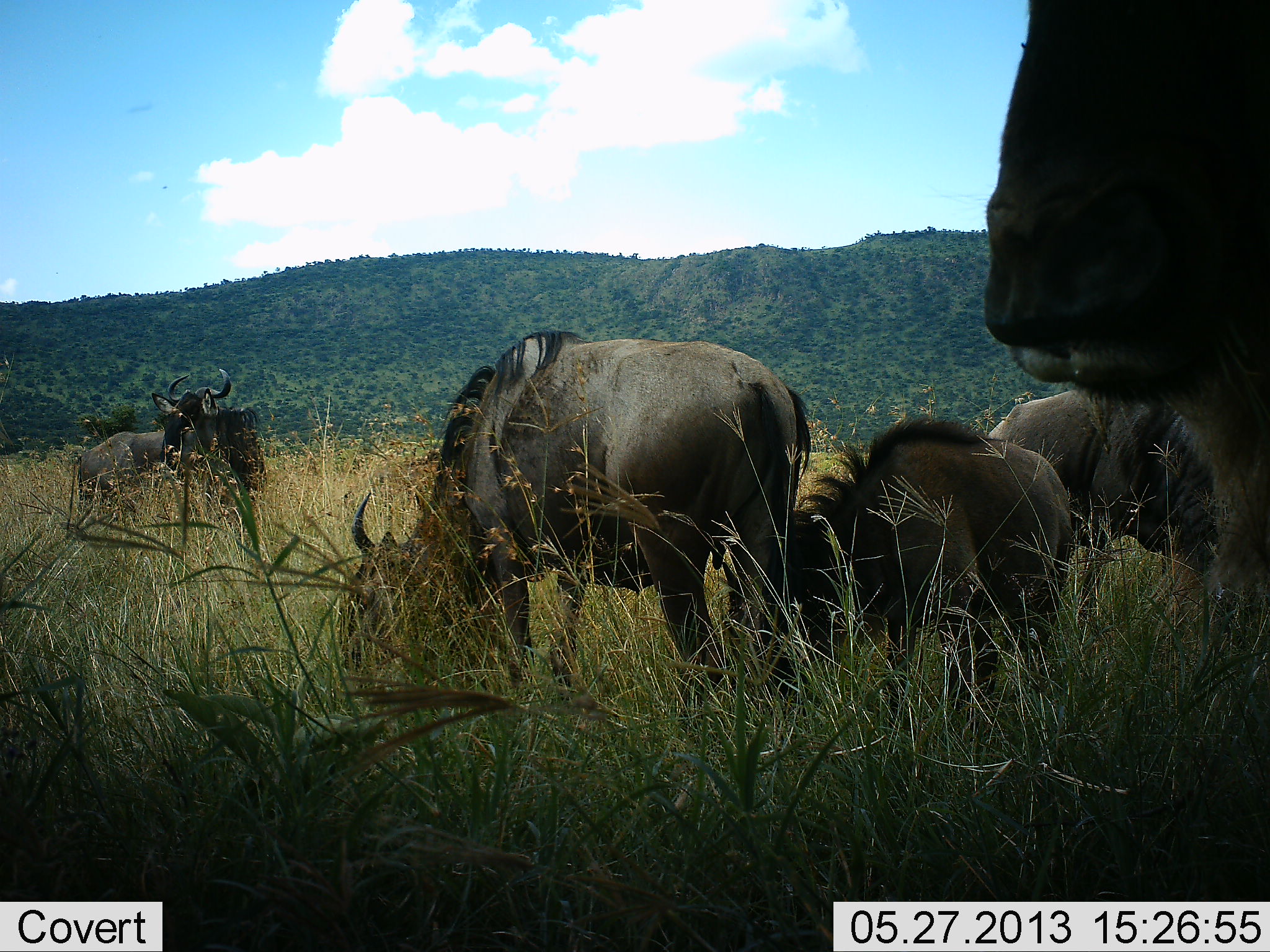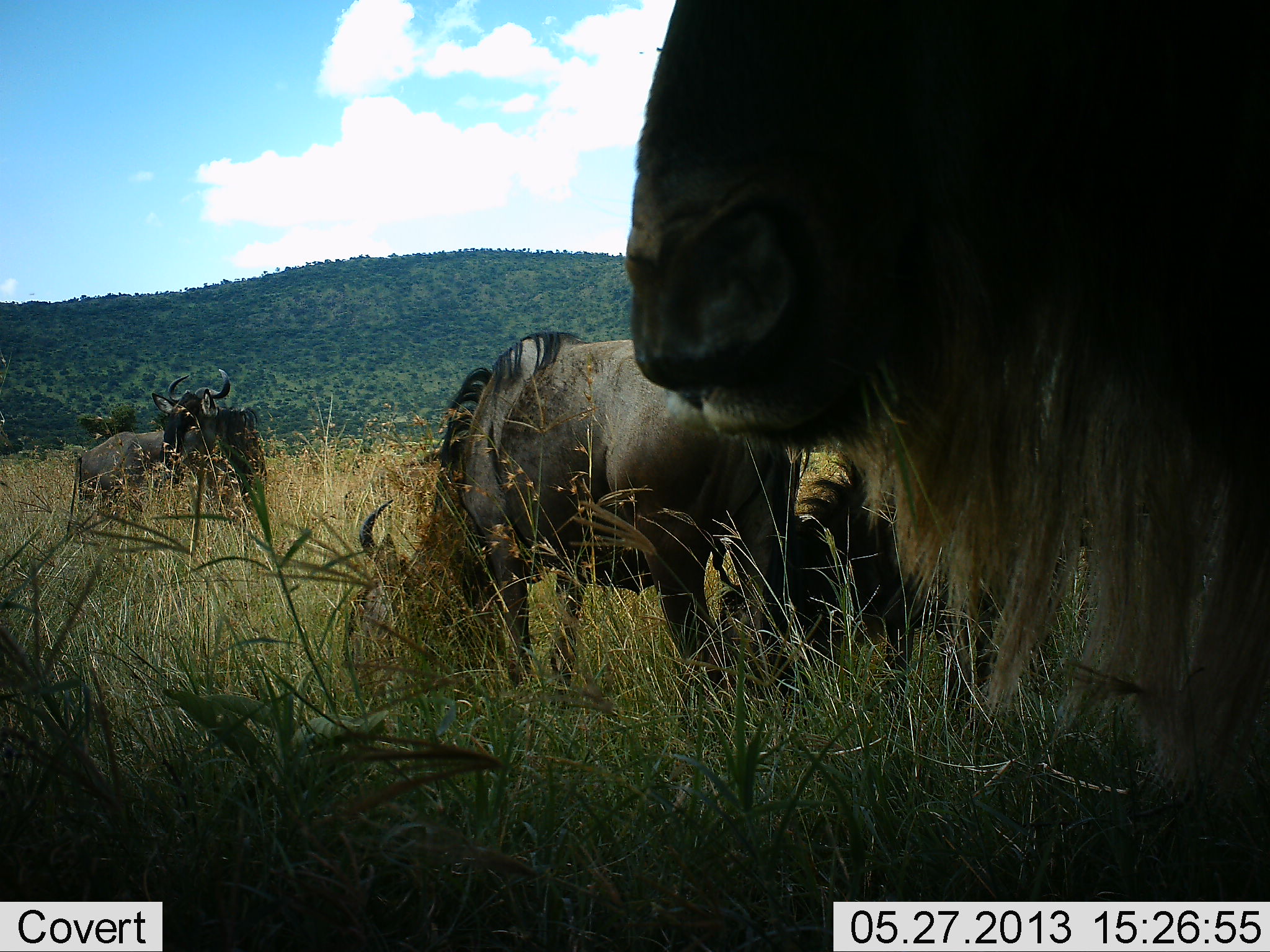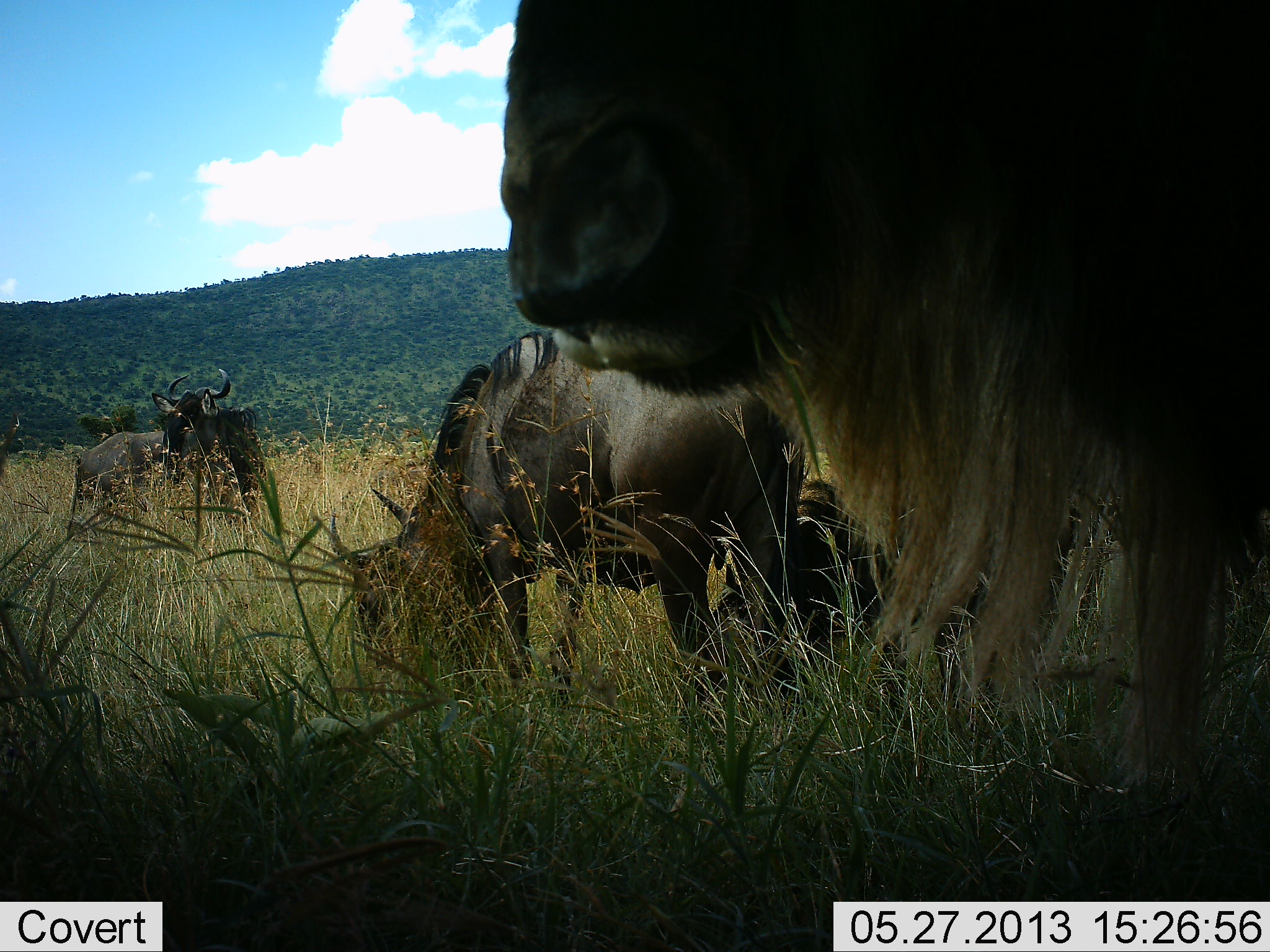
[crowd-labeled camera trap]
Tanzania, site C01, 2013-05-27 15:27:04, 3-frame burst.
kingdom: Animalia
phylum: Chordata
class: Mammalia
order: Artiodactyla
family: Bovidae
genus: Connochaetes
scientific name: Connochaetes taurinus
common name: blue wildebeest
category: wildebeest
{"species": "wildebeest (blue wildebeest) (Connochaetes taurinus)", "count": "5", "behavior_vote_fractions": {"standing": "76%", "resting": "31%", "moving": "34%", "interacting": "7%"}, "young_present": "17%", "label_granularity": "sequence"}